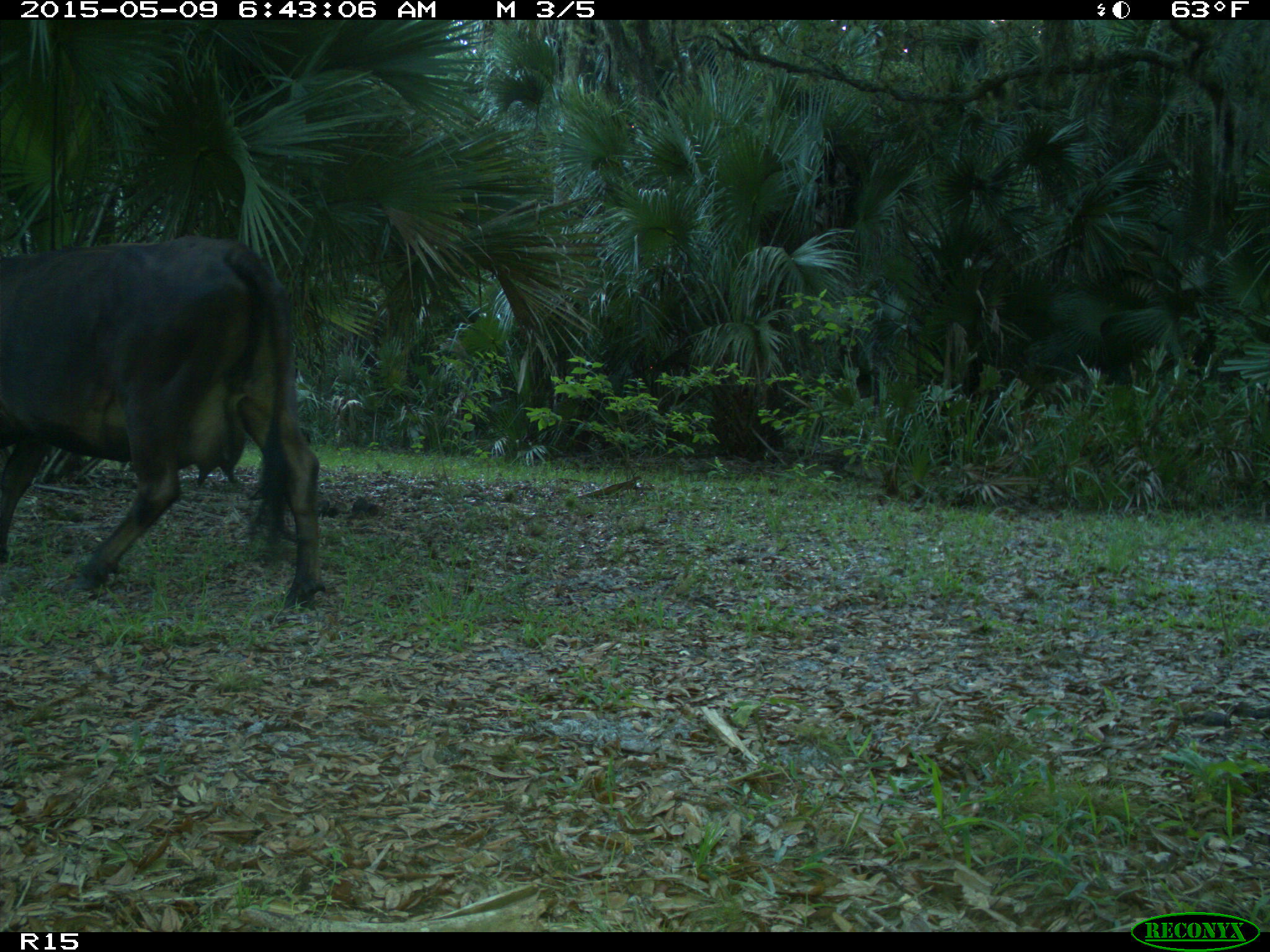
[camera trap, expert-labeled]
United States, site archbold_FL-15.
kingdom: Animalia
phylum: Chordata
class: Mammalia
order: Artiodactyla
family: Bovidae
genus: Bos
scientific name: Bos taurus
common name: domestic cow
Bos taurus (domestic cow).